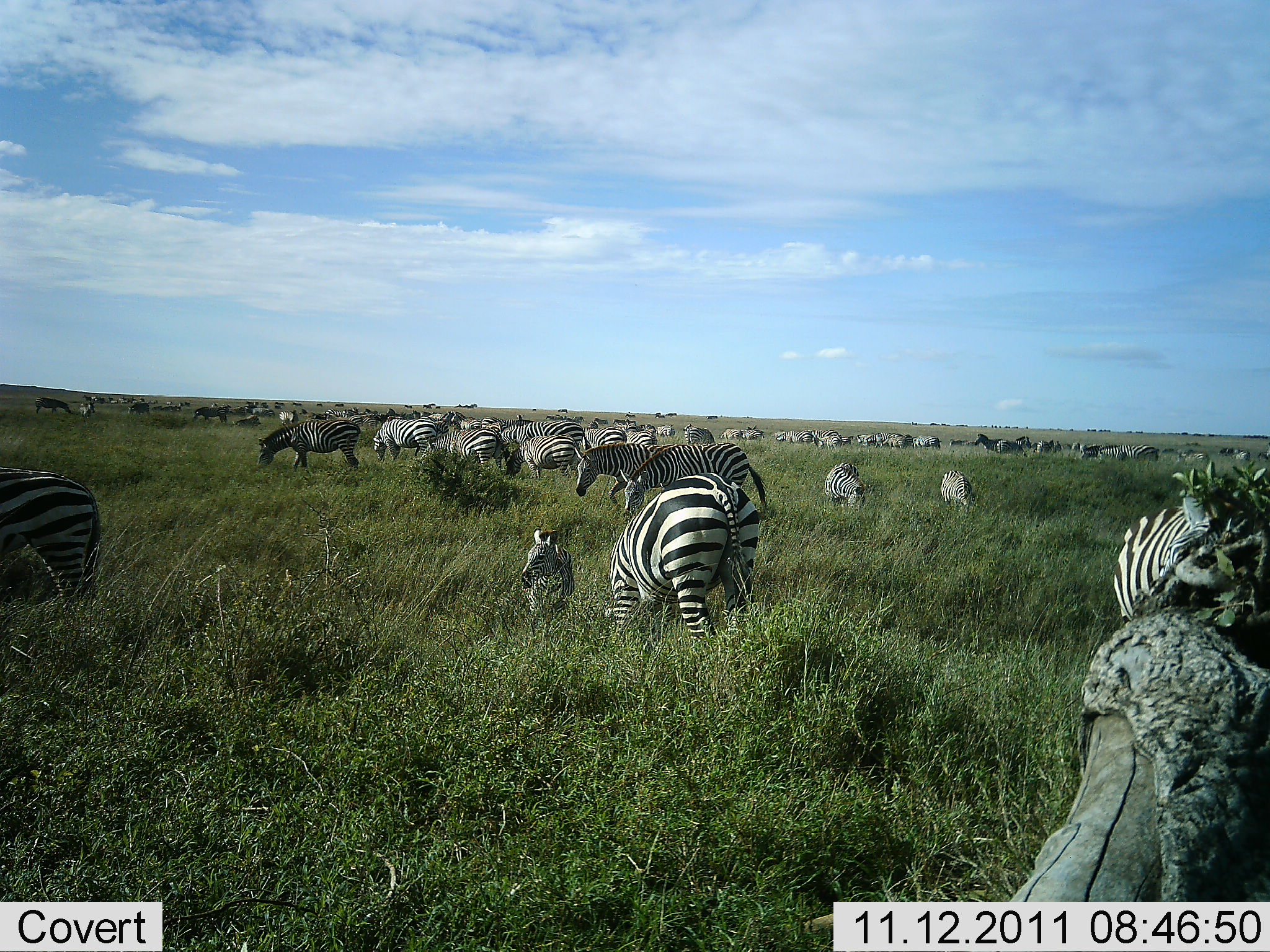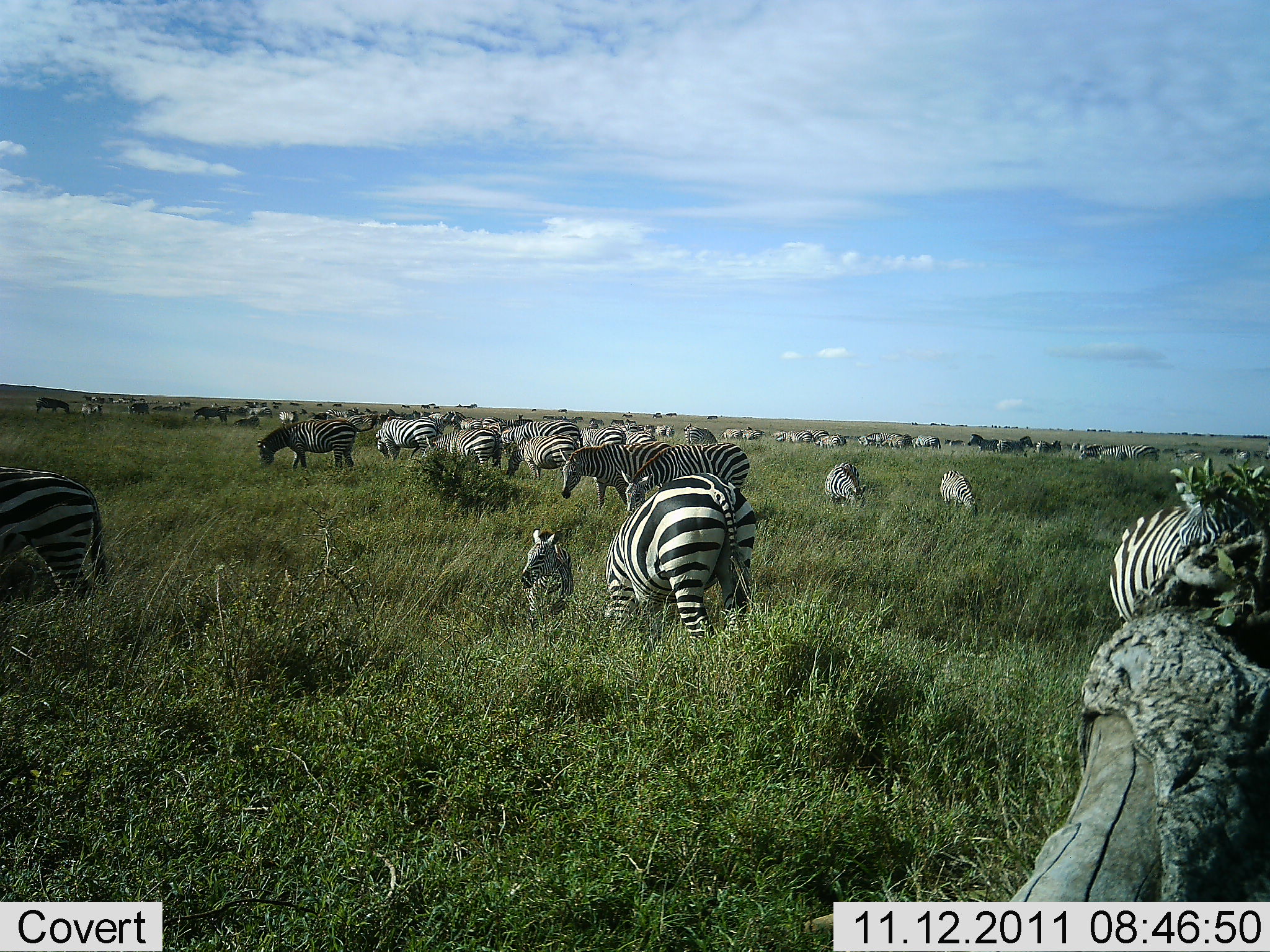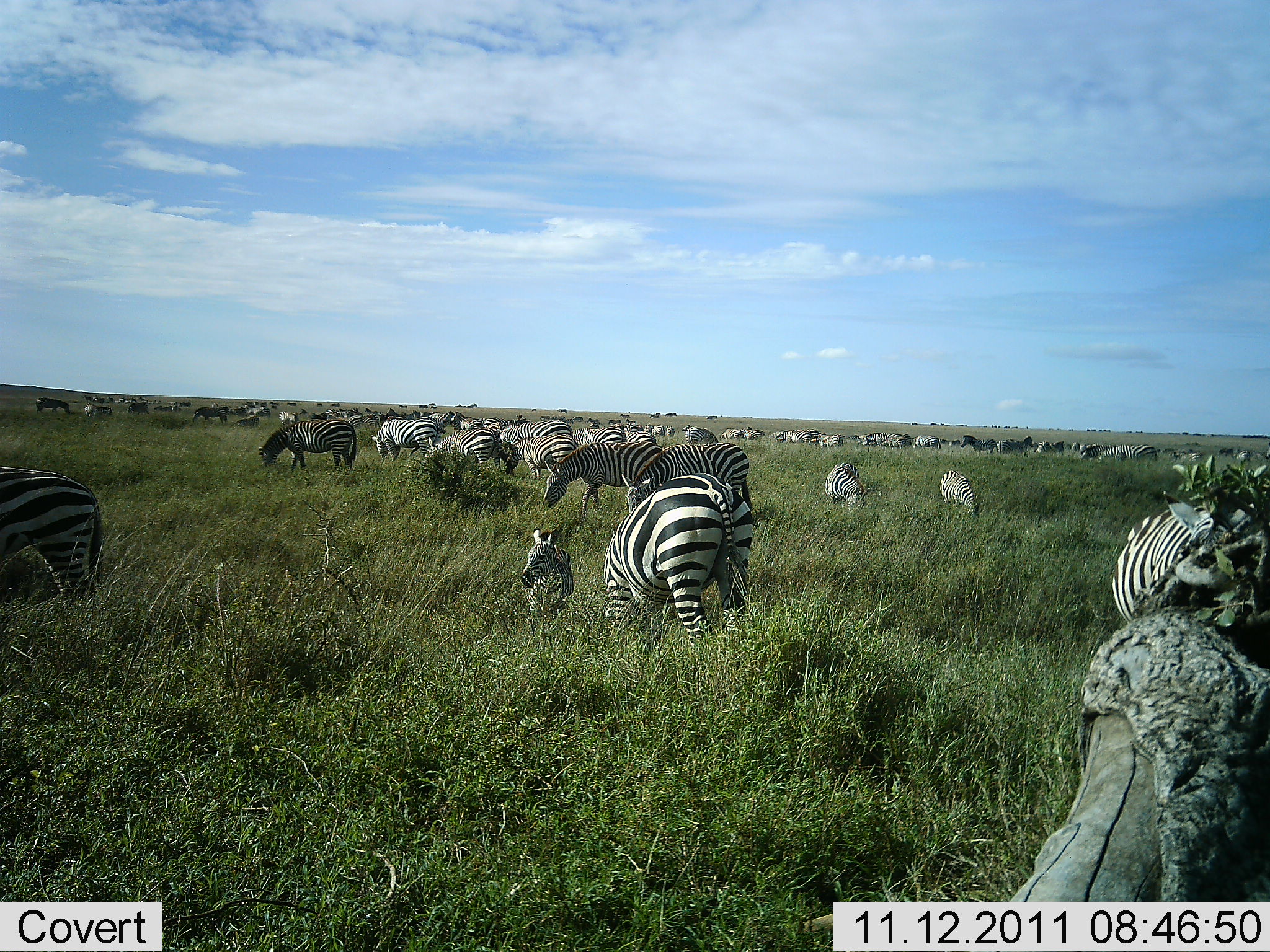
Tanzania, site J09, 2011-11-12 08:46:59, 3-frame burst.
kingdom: Animalia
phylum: Chordata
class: Mammalia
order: Perissodactyla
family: Equidae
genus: Equus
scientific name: Equus quagga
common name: plains zebra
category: zebra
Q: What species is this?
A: Zebra (plains zebra) (Equus quagga).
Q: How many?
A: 51+.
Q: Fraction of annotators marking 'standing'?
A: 40%.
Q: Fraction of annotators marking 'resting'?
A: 0%.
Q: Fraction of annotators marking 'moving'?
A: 30%.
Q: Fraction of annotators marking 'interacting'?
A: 0%.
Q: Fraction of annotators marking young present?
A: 60%.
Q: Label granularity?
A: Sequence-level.